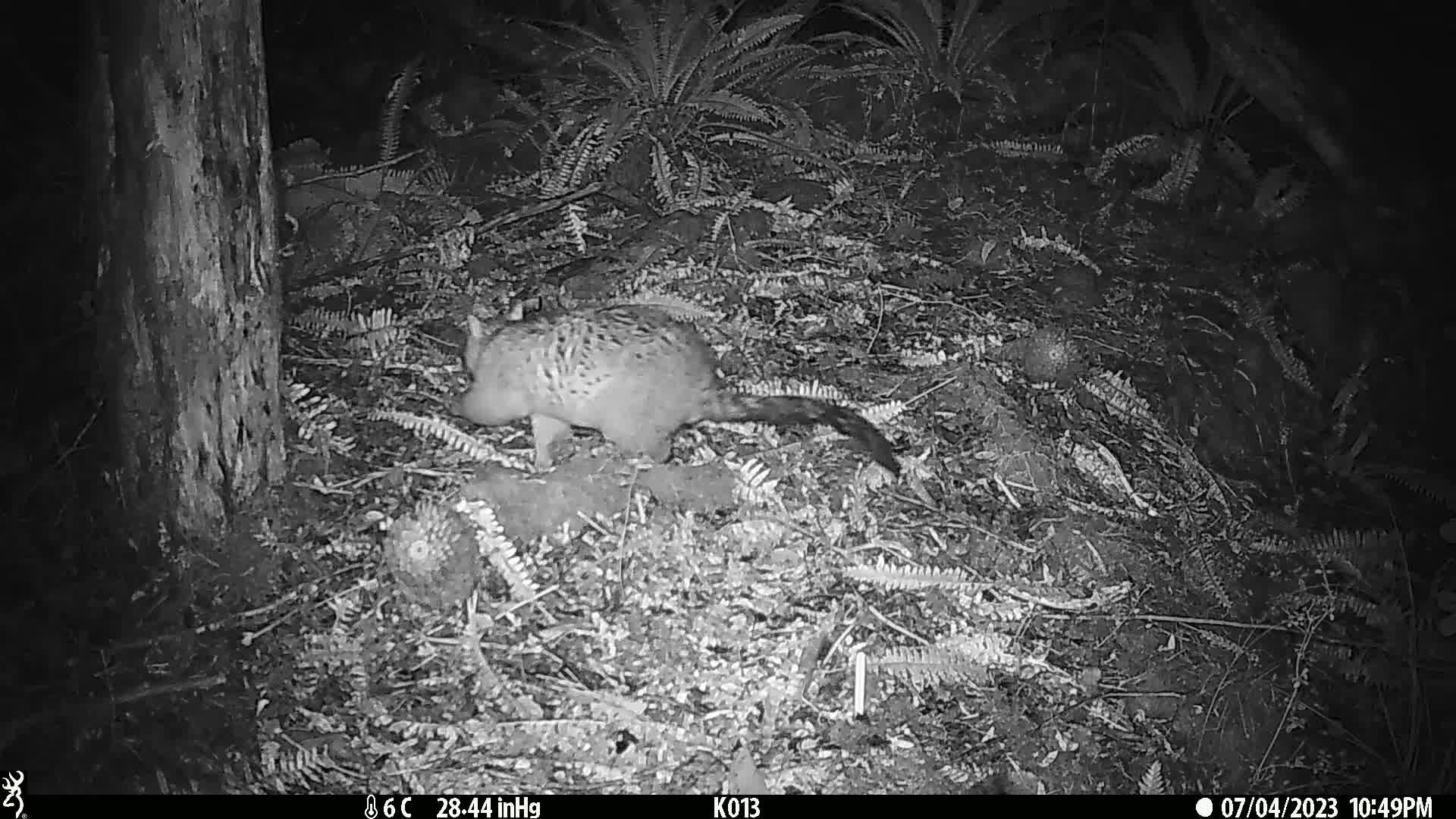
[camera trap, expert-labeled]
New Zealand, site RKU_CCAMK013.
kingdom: Animalia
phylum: Chordata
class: Mammalia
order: Diprotodontia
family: Phalangeridae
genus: Trichosurus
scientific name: Trichosurus vulpecula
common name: common brushtail possum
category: possum